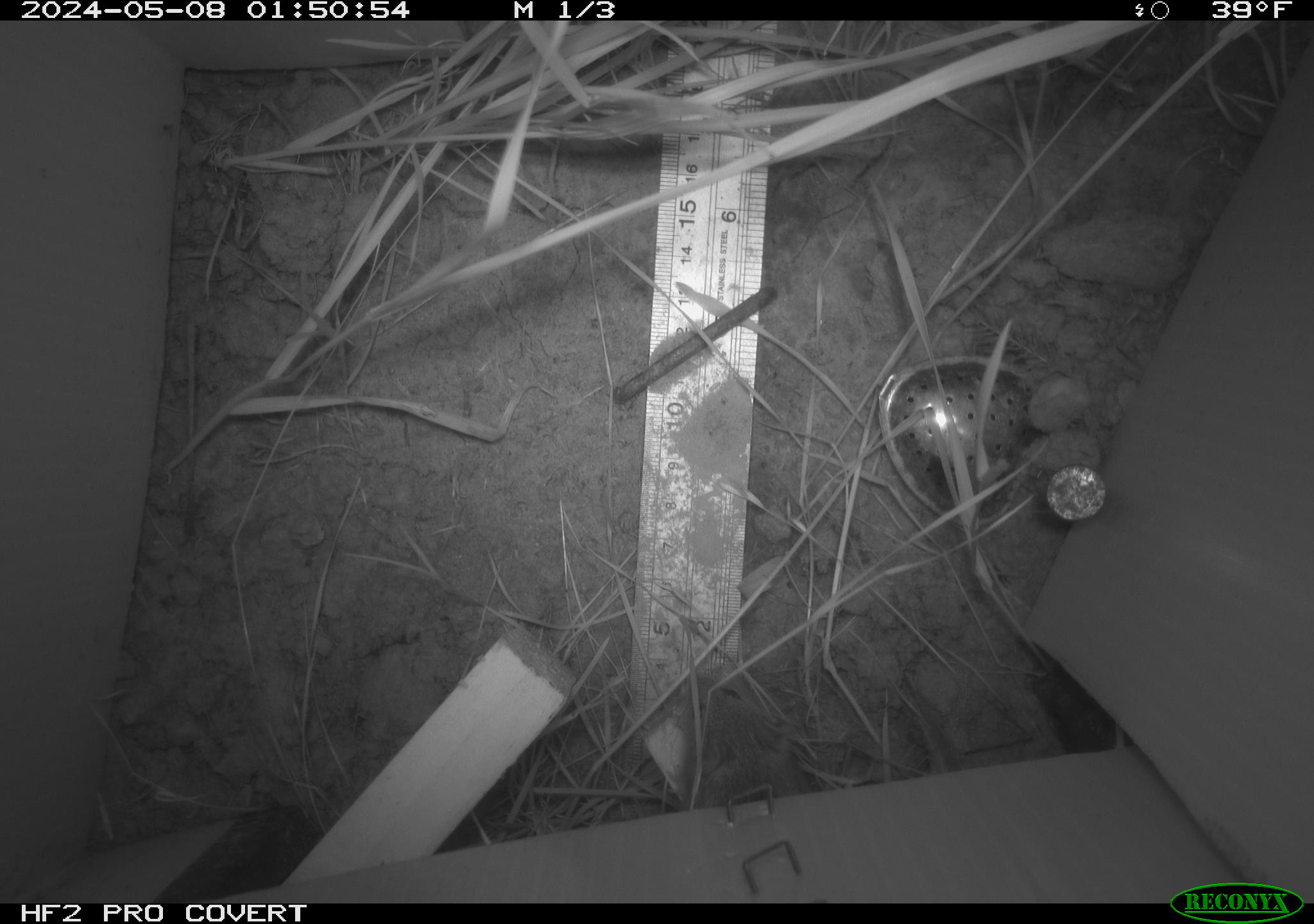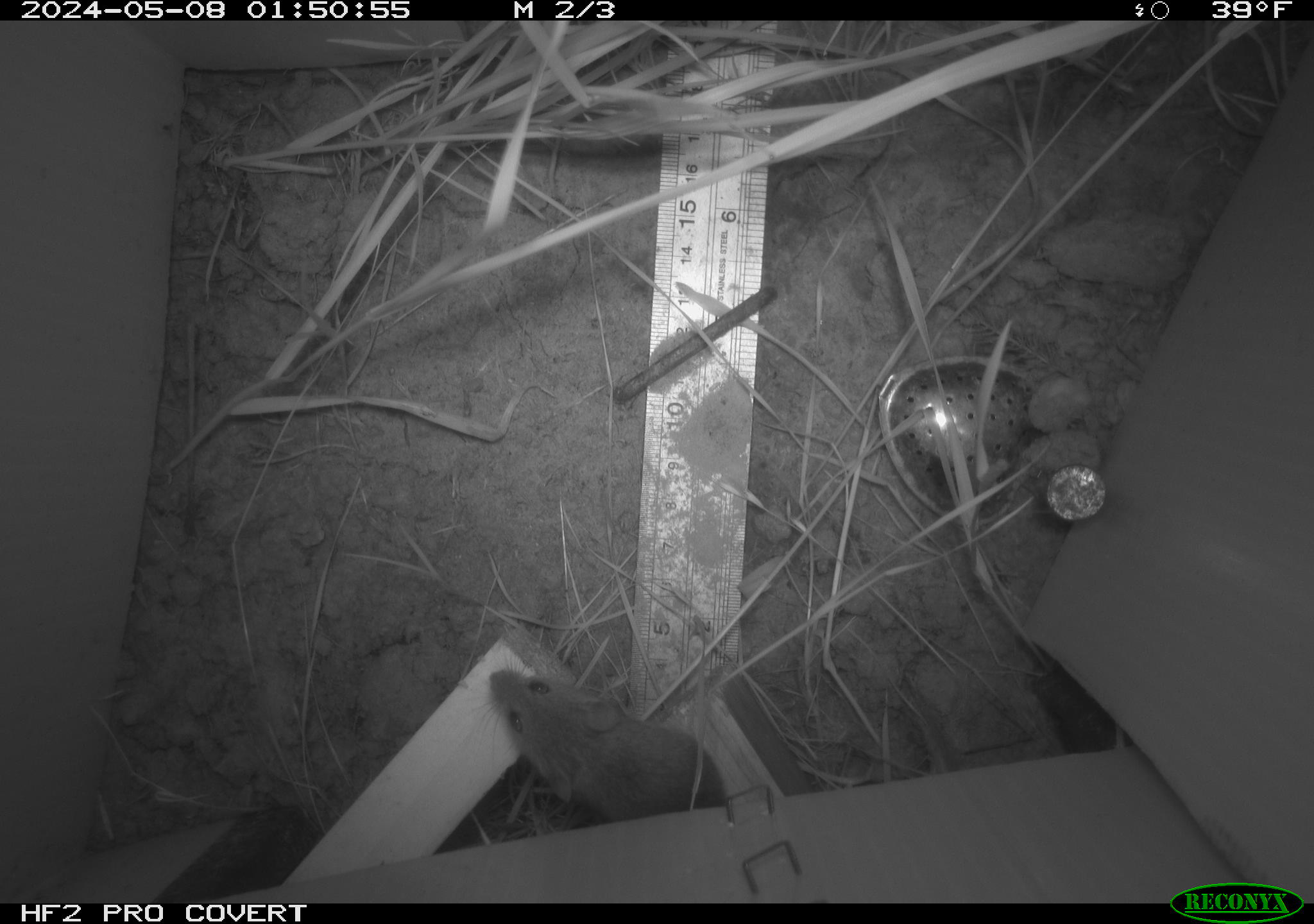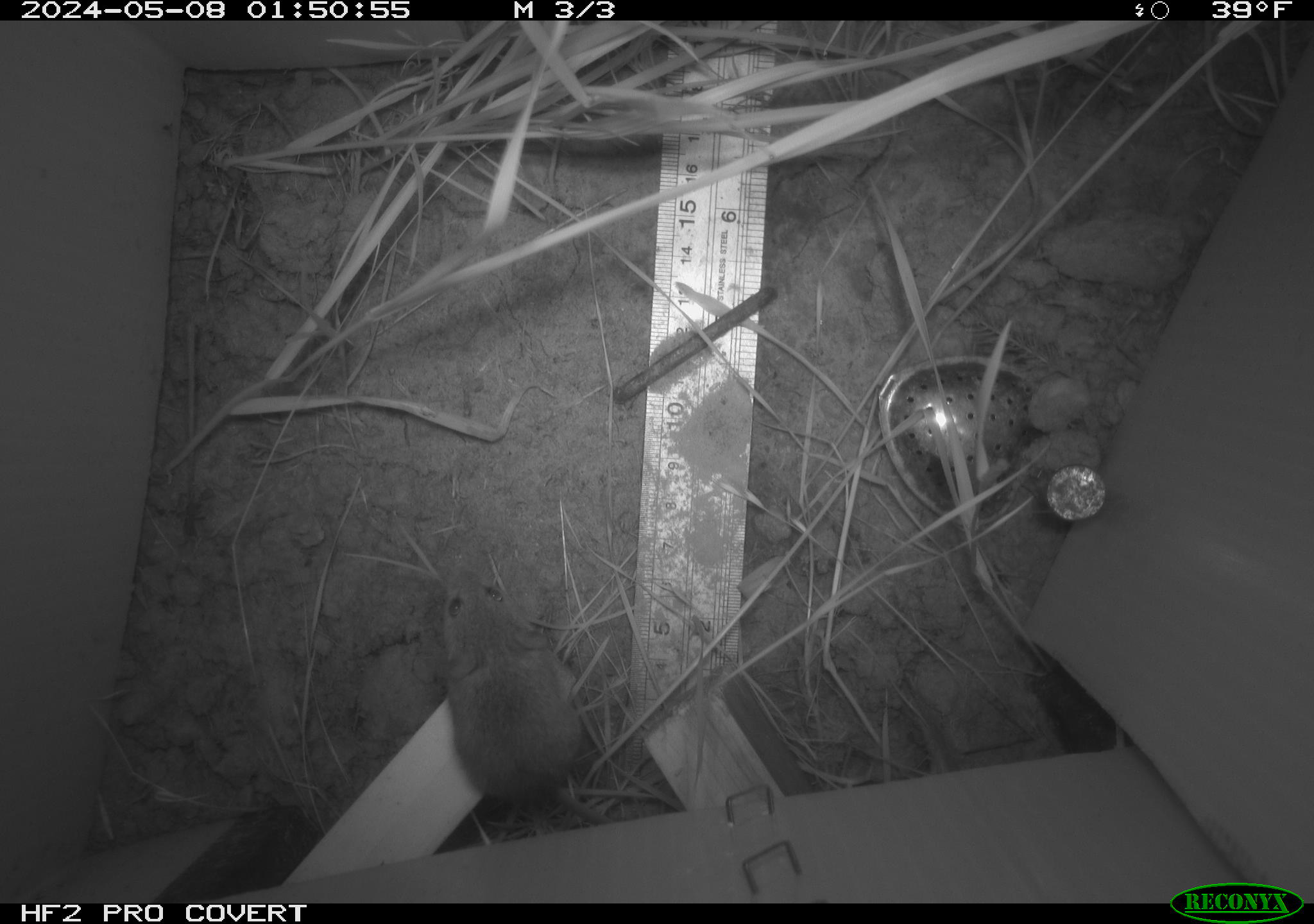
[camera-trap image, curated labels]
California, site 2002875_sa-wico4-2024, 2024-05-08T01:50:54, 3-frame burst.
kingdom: Animalia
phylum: Chordata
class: Mammalia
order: Rodentia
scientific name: Rodentia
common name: mouse species